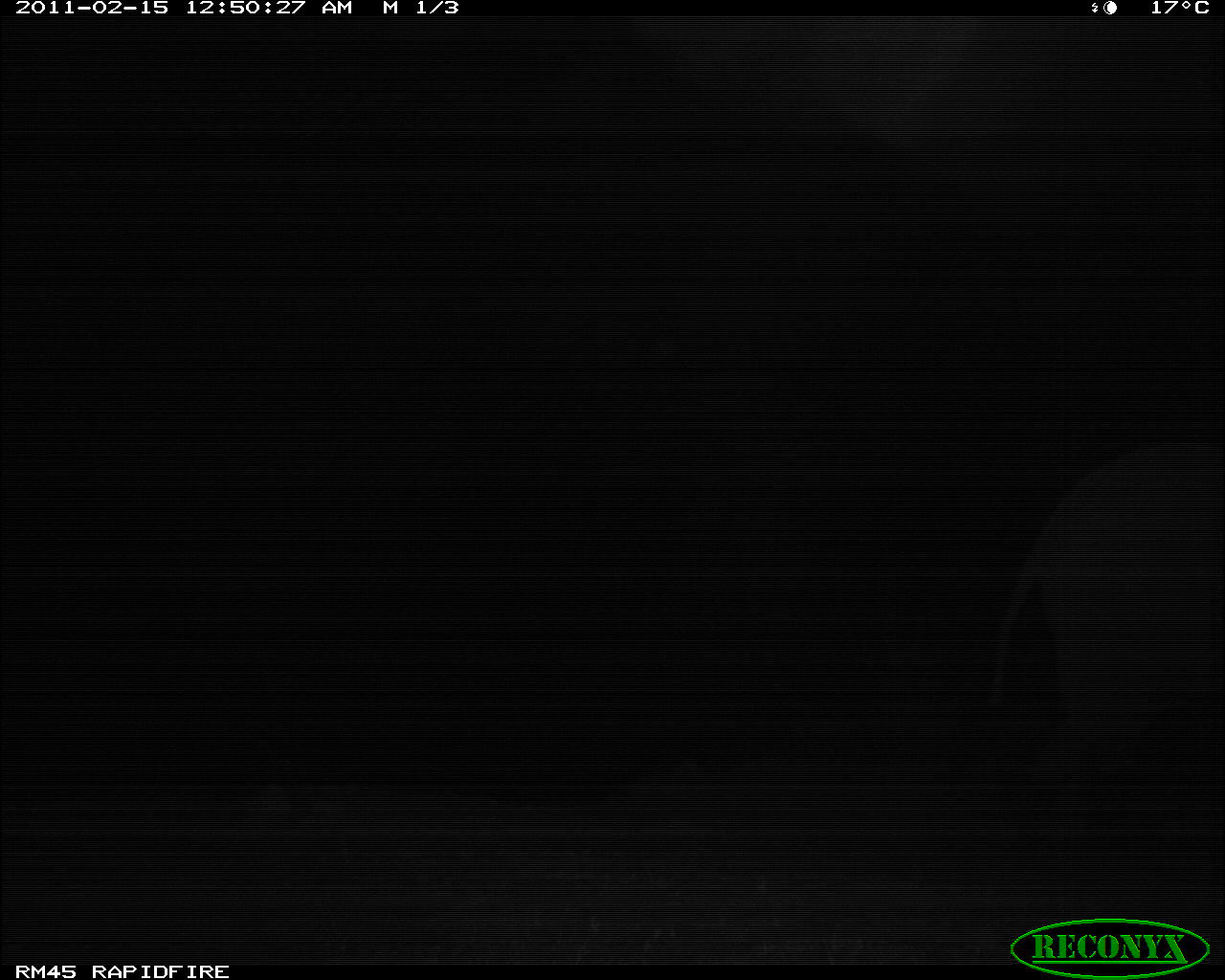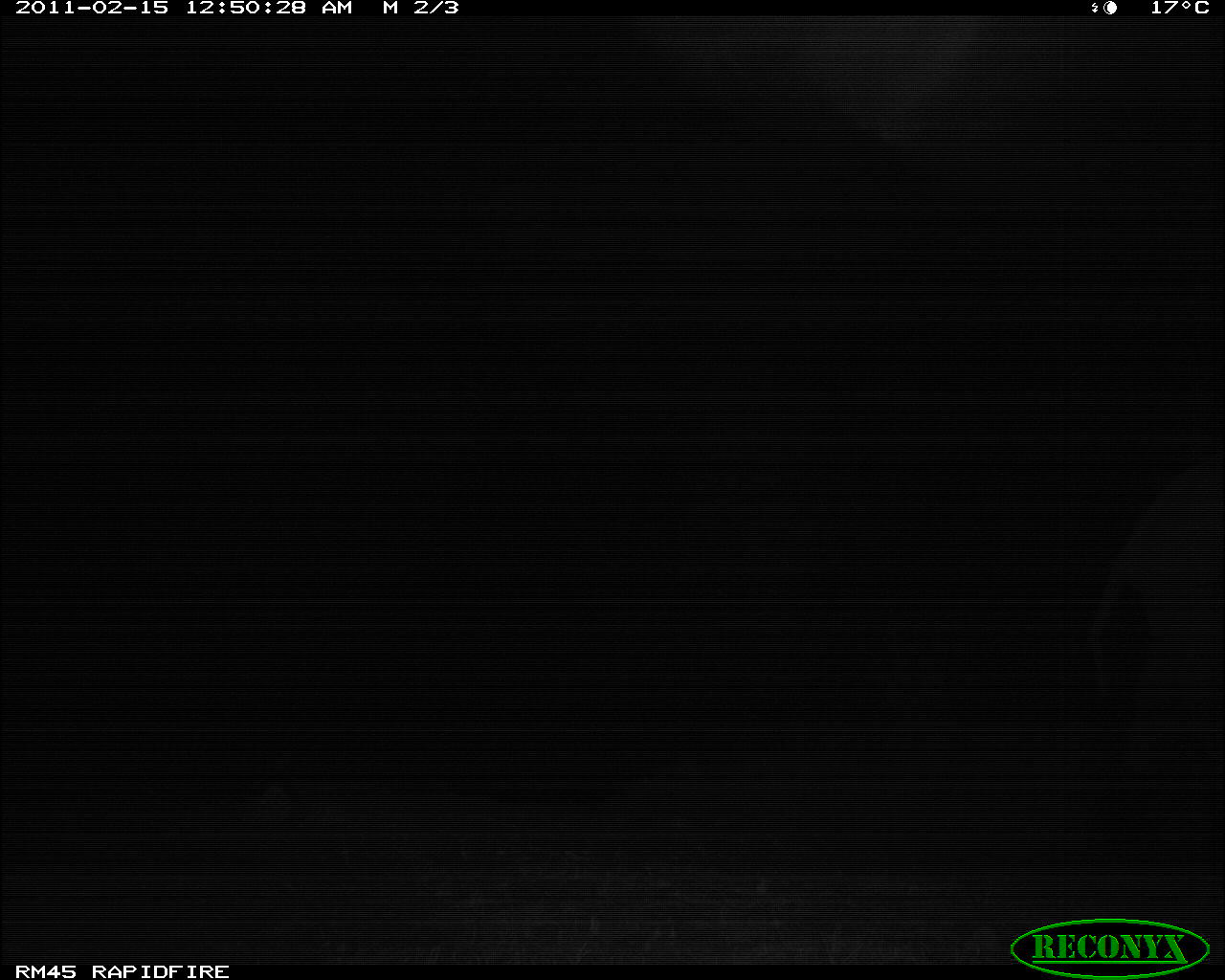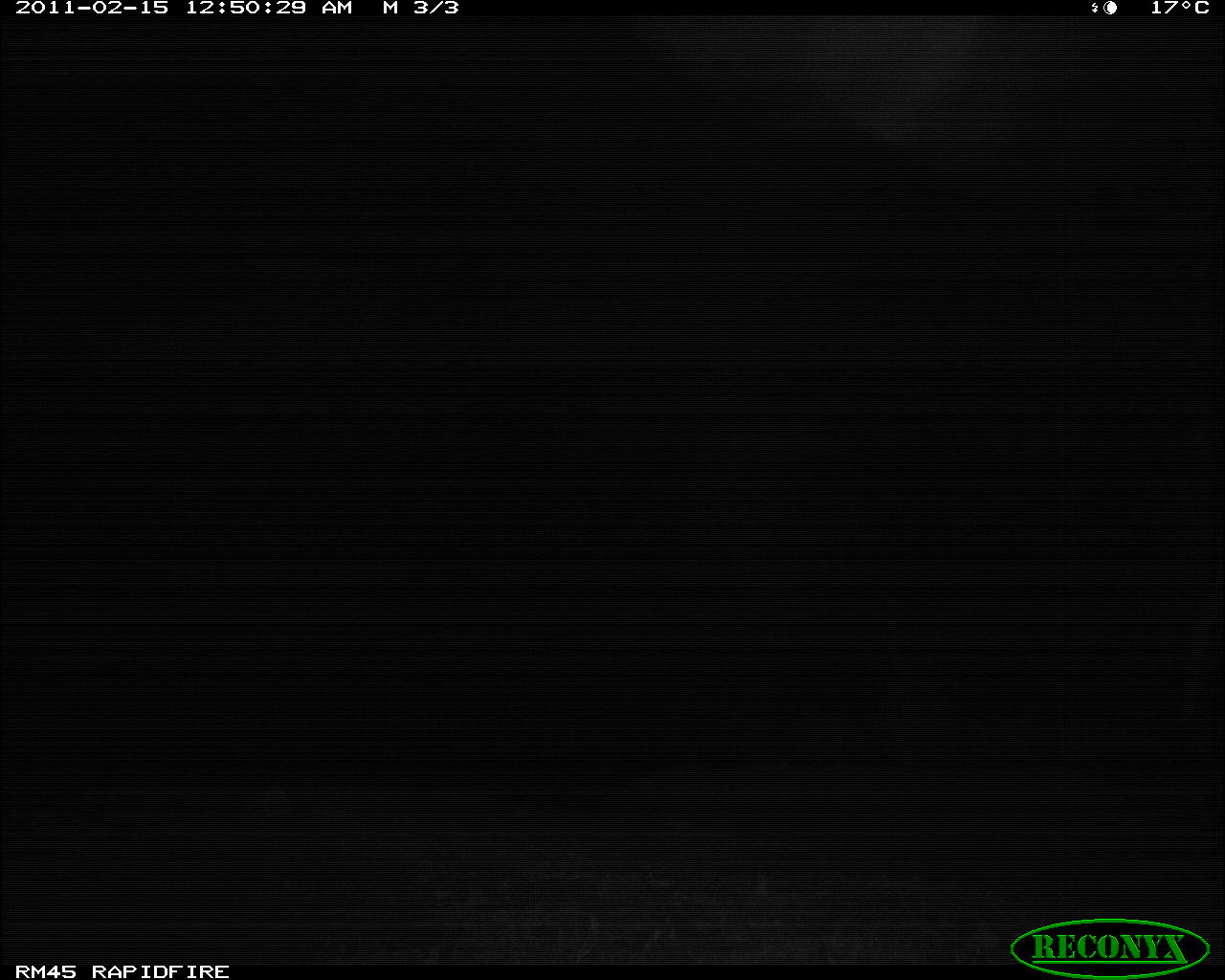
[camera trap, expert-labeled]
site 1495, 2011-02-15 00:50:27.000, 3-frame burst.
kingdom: Animalia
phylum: Chordata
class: Mammalia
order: Proboscidea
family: Elephantidae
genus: Loxodonta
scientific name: Loxodonta africana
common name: african bush elephant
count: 1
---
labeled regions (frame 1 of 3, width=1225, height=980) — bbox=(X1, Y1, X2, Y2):
loxodonta africana: bbox=(991, 440, 1221, 822)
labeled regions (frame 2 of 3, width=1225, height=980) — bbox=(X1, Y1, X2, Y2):
loxodonta africana: bbox=(1082, 459, 1221, 781)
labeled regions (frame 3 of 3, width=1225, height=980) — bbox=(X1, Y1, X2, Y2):
loxodonta africana: bbox=(1178, 580, 1222, 727)